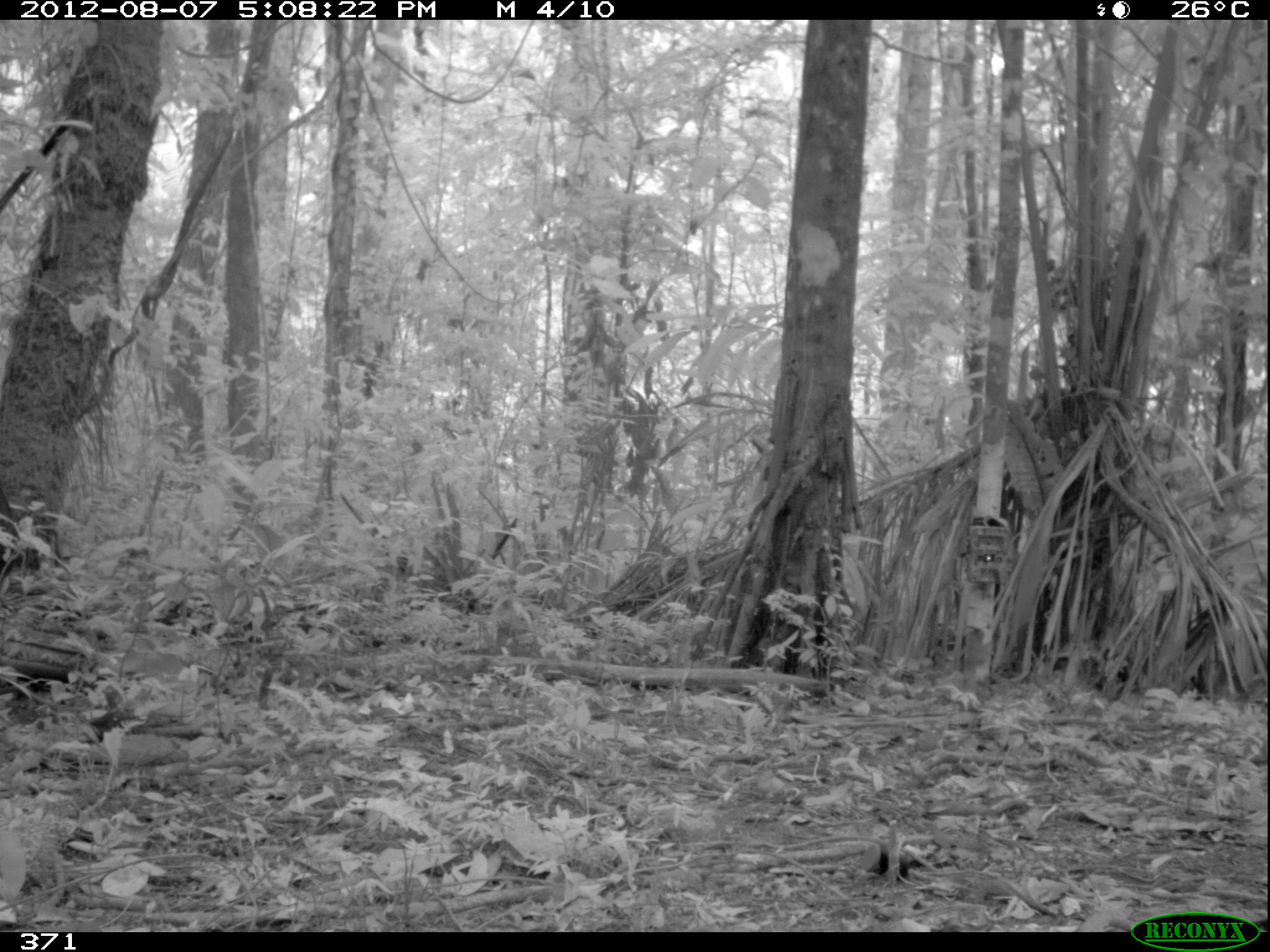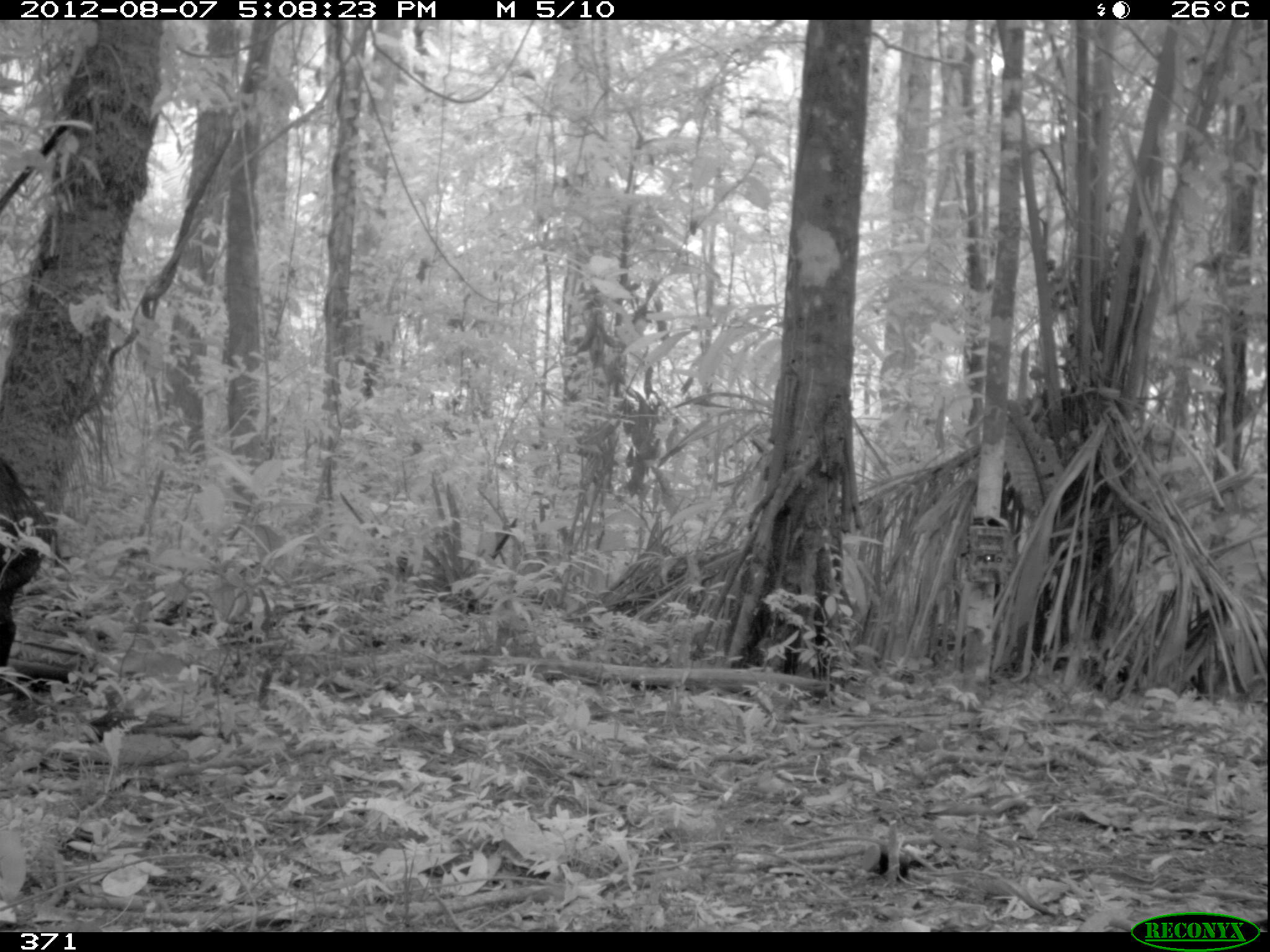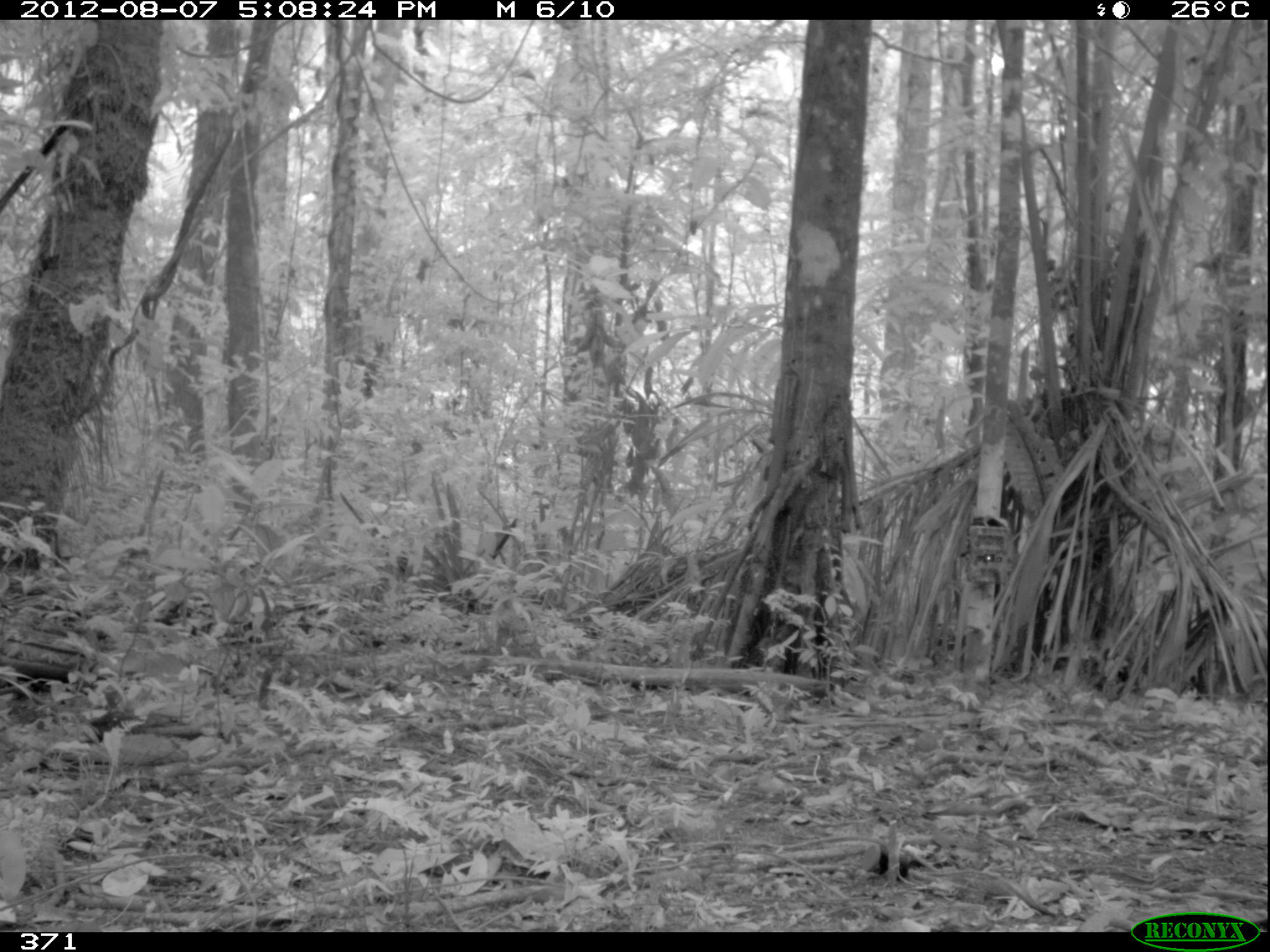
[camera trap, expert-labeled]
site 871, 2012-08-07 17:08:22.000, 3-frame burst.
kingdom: Animalia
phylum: Chordata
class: Mammalia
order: Artiodactyla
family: Tayassuidae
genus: Tayassu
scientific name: Tayassu pecari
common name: white-lipped peccary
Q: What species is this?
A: Tayassu pecari (white-lipped peccary).